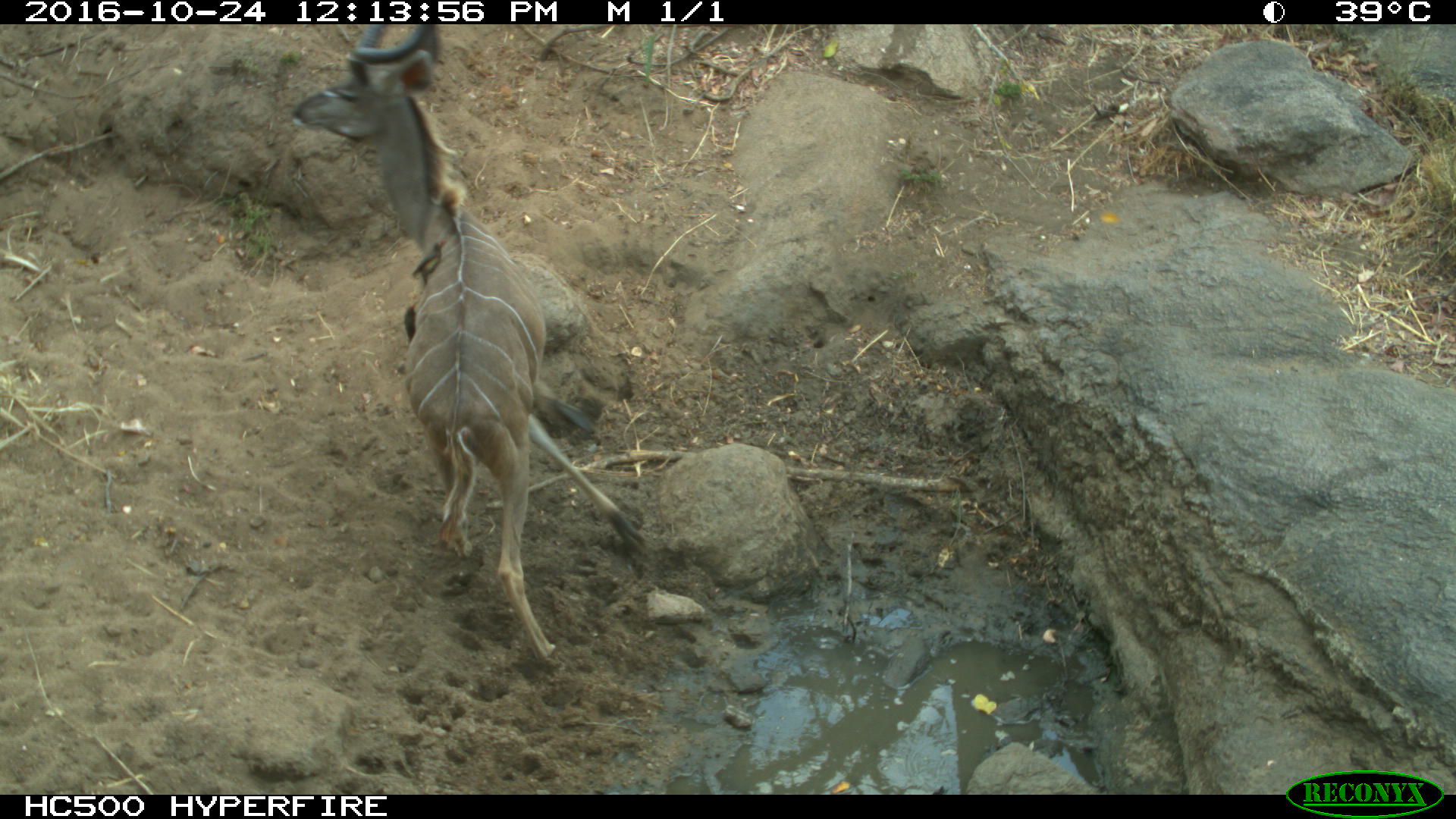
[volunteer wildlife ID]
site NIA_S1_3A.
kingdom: Animalia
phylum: Chordata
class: Mammalia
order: Artiodactyla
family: Bovidae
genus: Tragelaphus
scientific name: Tragelaphus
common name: kudu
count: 1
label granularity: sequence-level